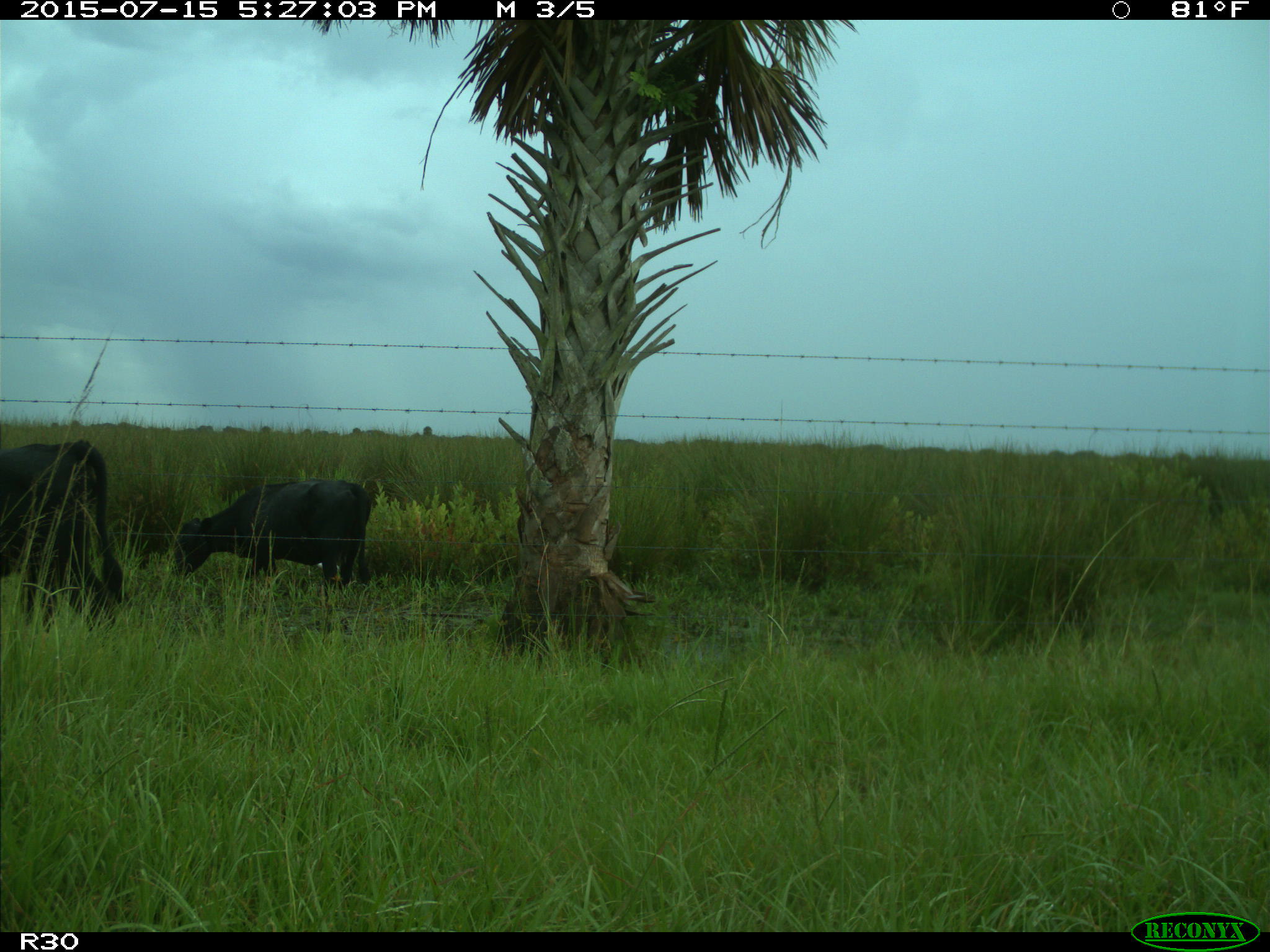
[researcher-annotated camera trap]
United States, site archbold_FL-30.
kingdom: Animalia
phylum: Chordata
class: Mammalia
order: Artiodactyla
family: Bovidae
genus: Bos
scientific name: Bos taurus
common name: domestic cow